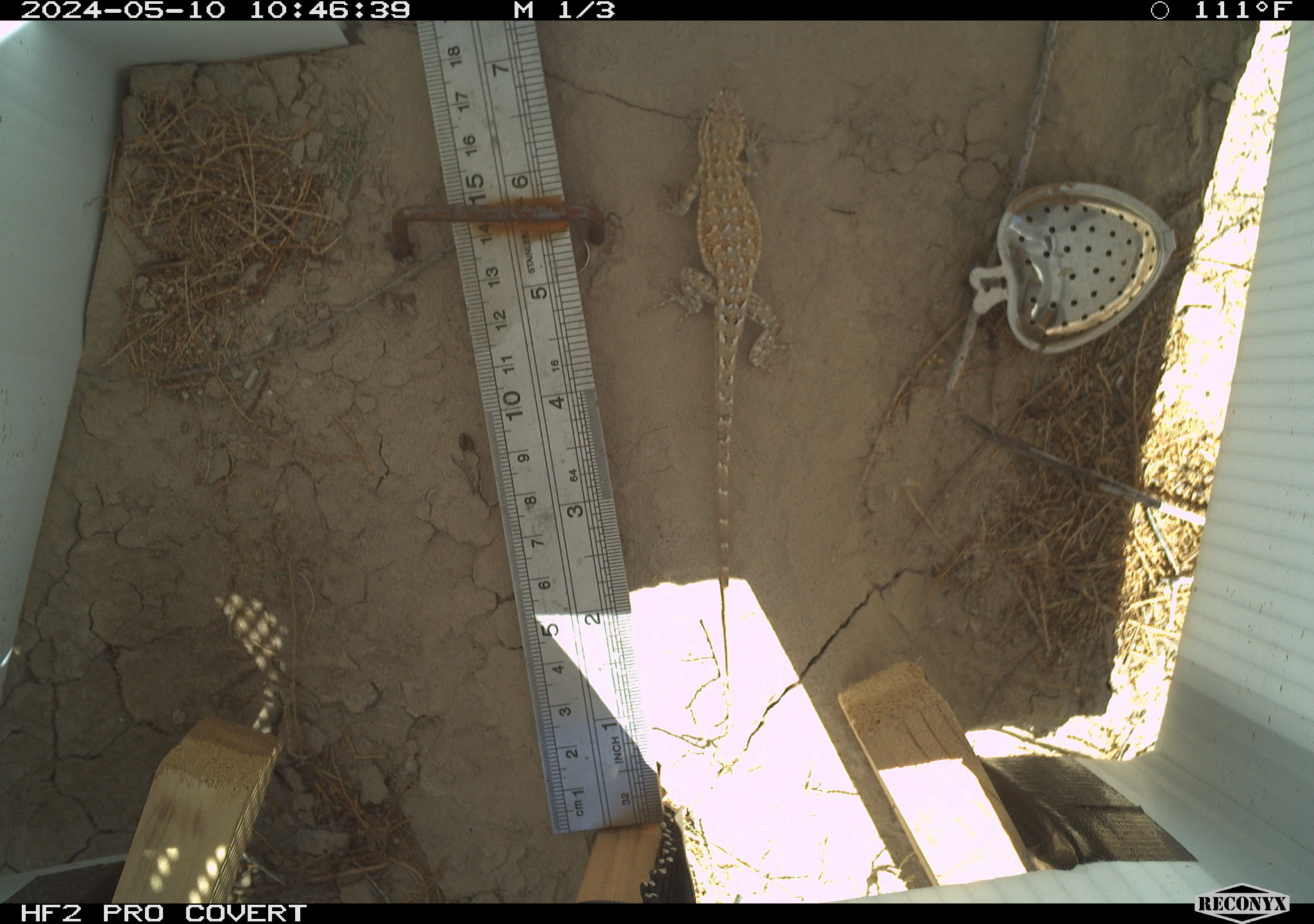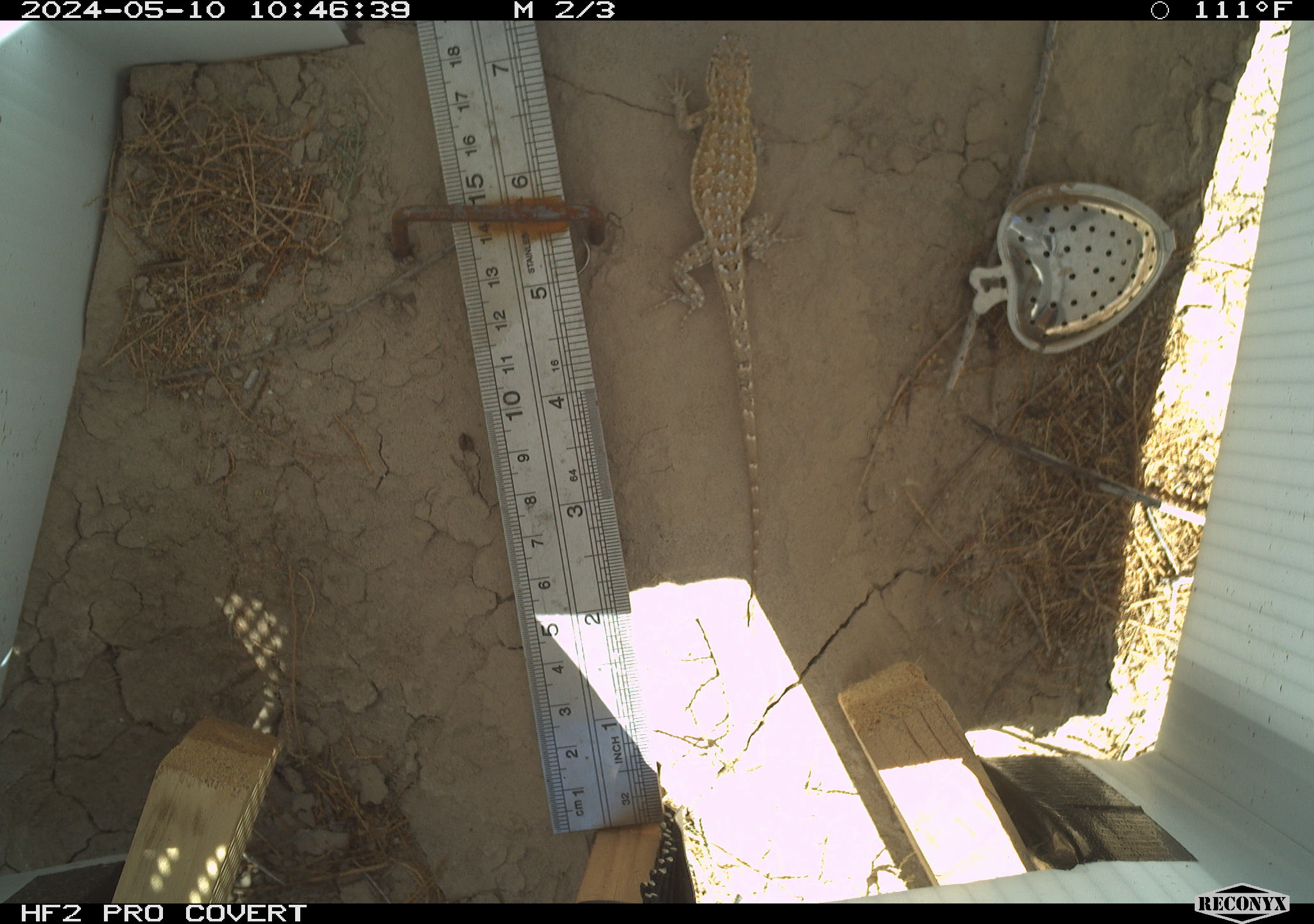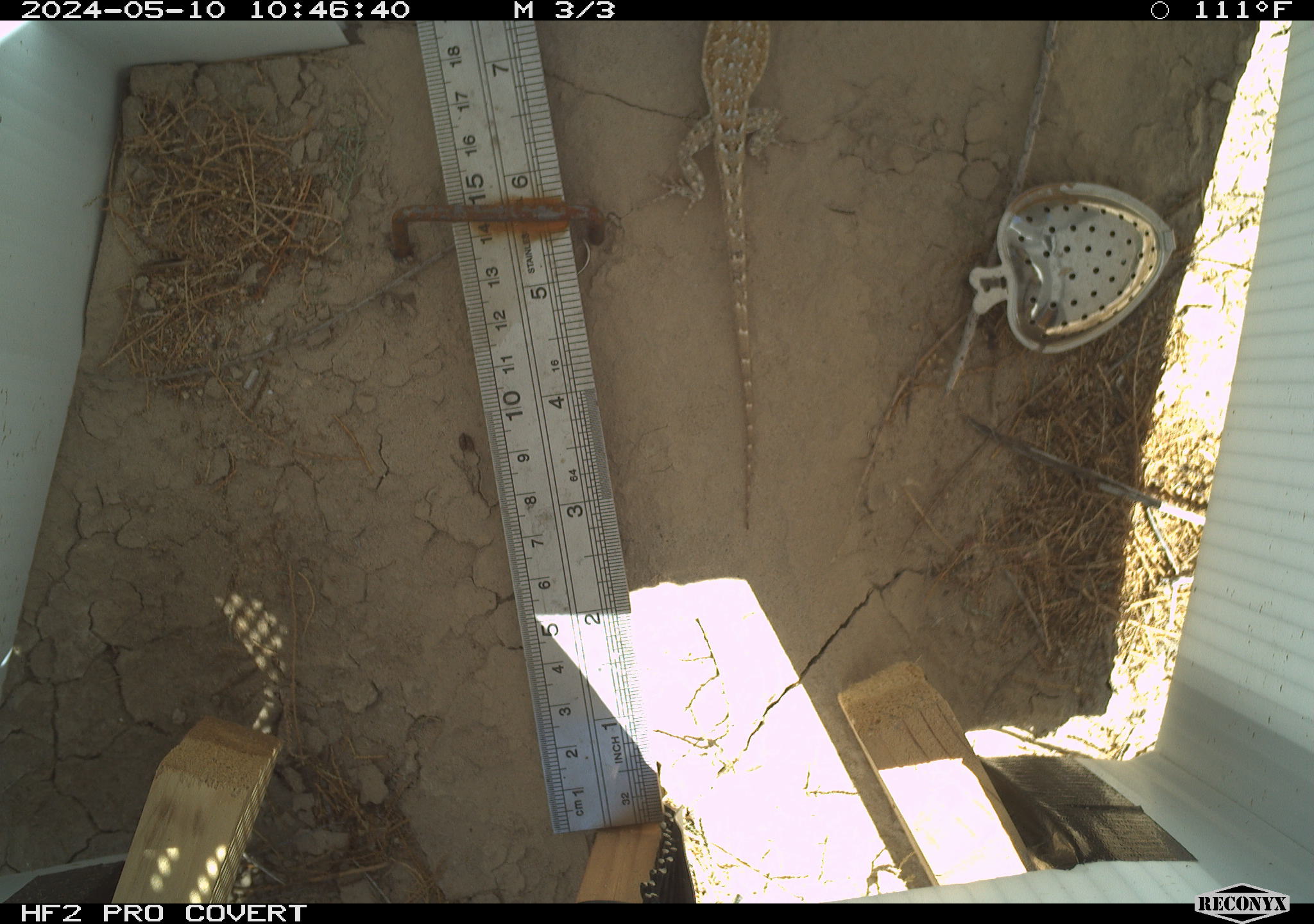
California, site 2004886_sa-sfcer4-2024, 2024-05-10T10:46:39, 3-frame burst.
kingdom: Animalia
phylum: Chordata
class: Reptilia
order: Squamata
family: Phrynosomatidae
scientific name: Phrynosomatidae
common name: phrynosomatid lizards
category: phrynosomatidae family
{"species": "phrynosomatidae family (phrynosomatid lizards) (Phrynosomatidae)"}